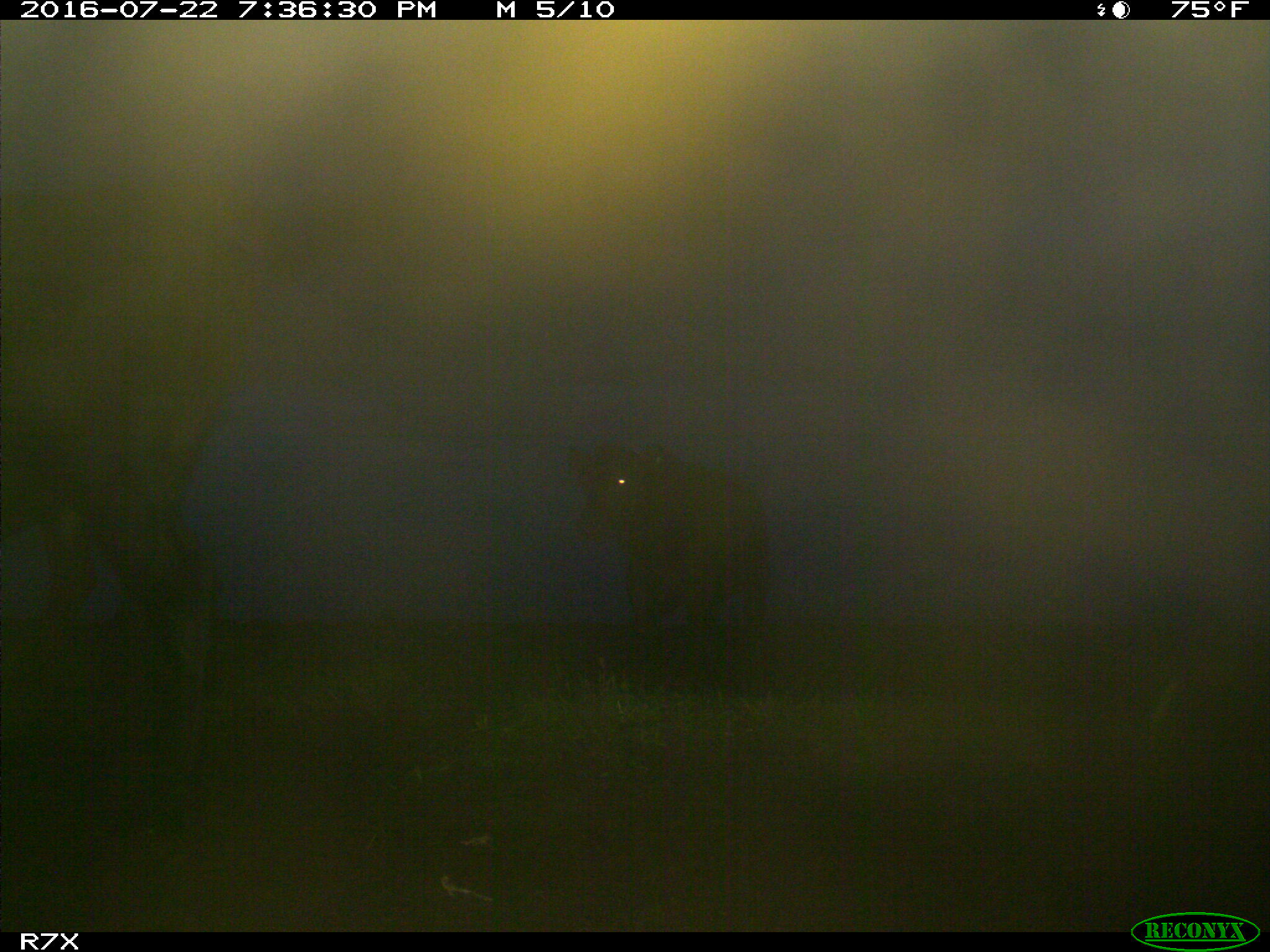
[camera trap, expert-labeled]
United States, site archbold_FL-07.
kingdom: Animalia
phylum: Chordata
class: Mammalia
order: Artiodactyla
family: Bovidae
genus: Bos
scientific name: Bos taurus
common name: domestic cow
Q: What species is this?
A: Bos taurus (domestic cow).